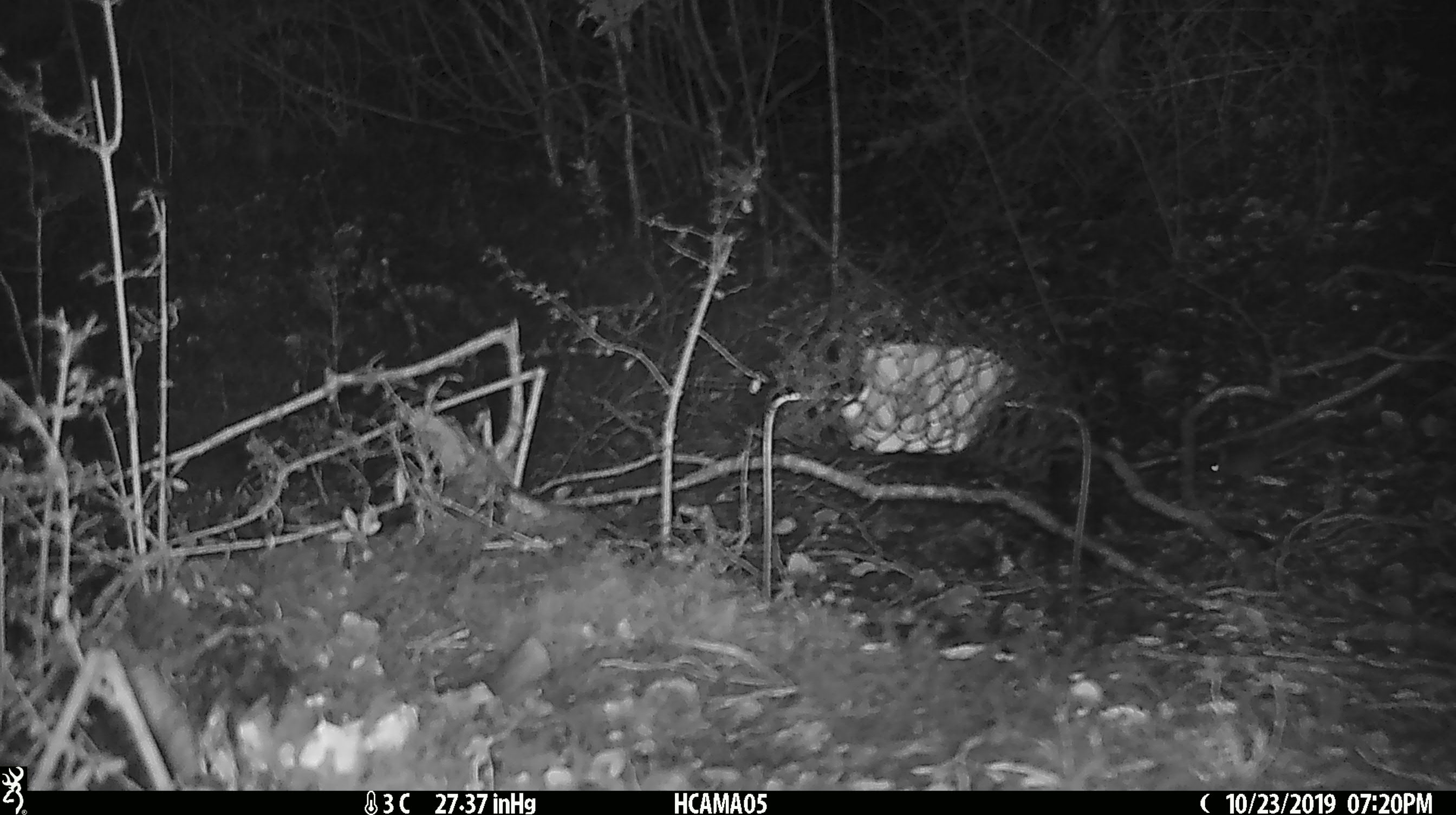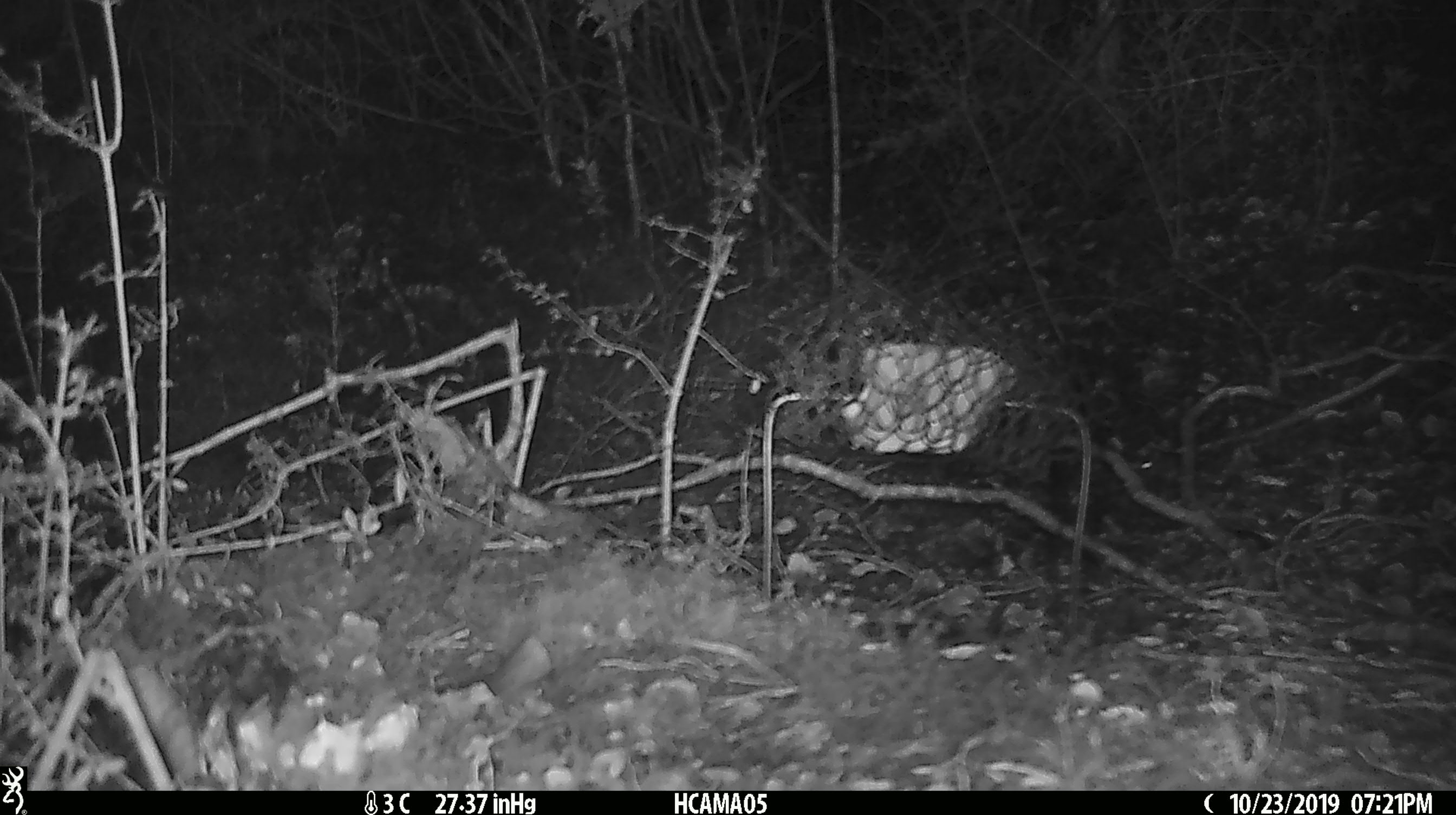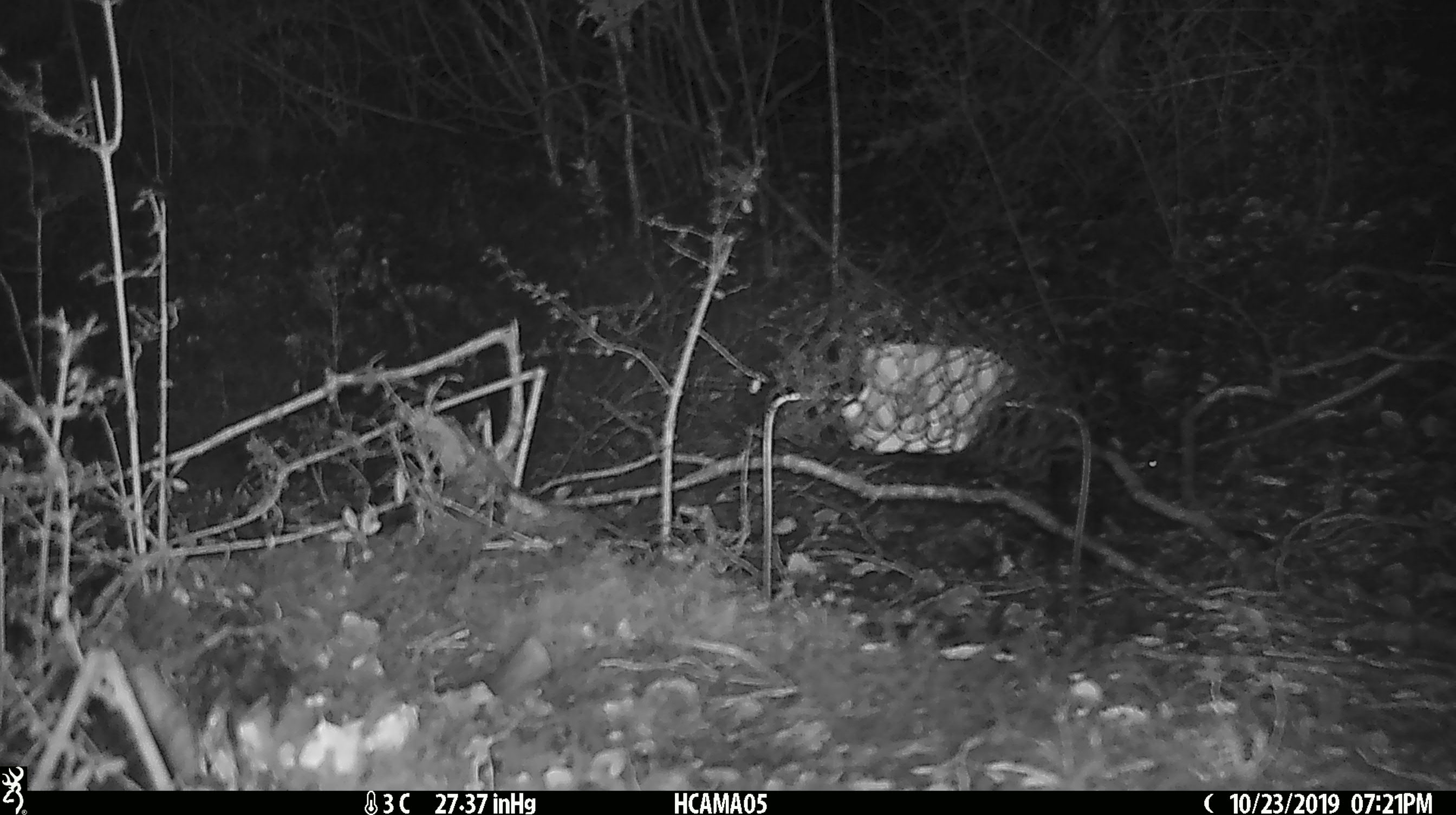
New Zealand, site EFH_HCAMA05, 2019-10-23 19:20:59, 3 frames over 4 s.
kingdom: Animalia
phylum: Chordata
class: Mammalia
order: Rodentia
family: Muridae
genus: Mus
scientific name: Mus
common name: mouse